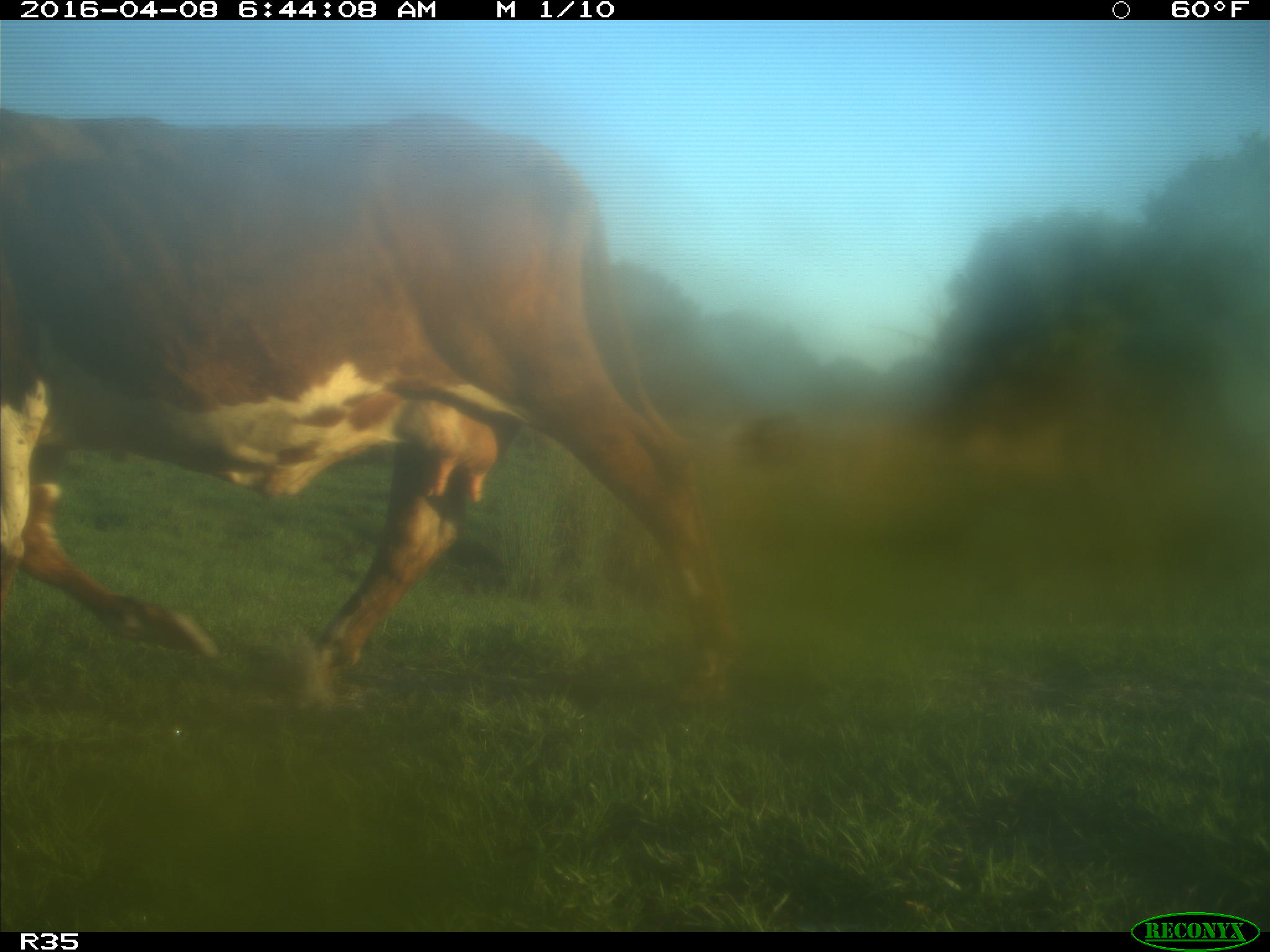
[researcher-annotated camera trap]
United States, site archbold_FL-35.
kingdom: Animalia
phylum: Chordata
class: Mammalia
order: Artiodactyla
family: Bovidae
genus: Bos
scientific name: Bos taurus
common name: domestic cow